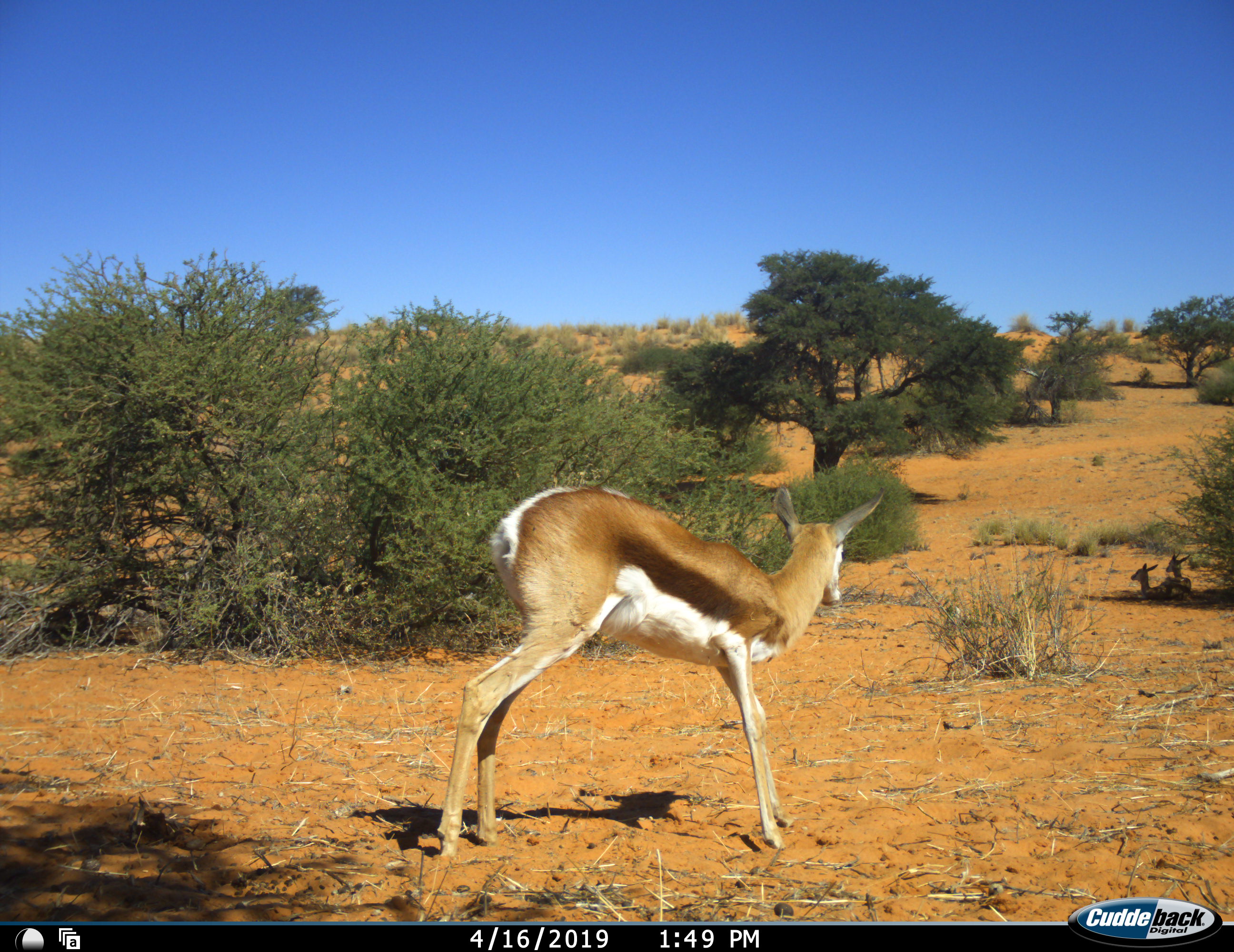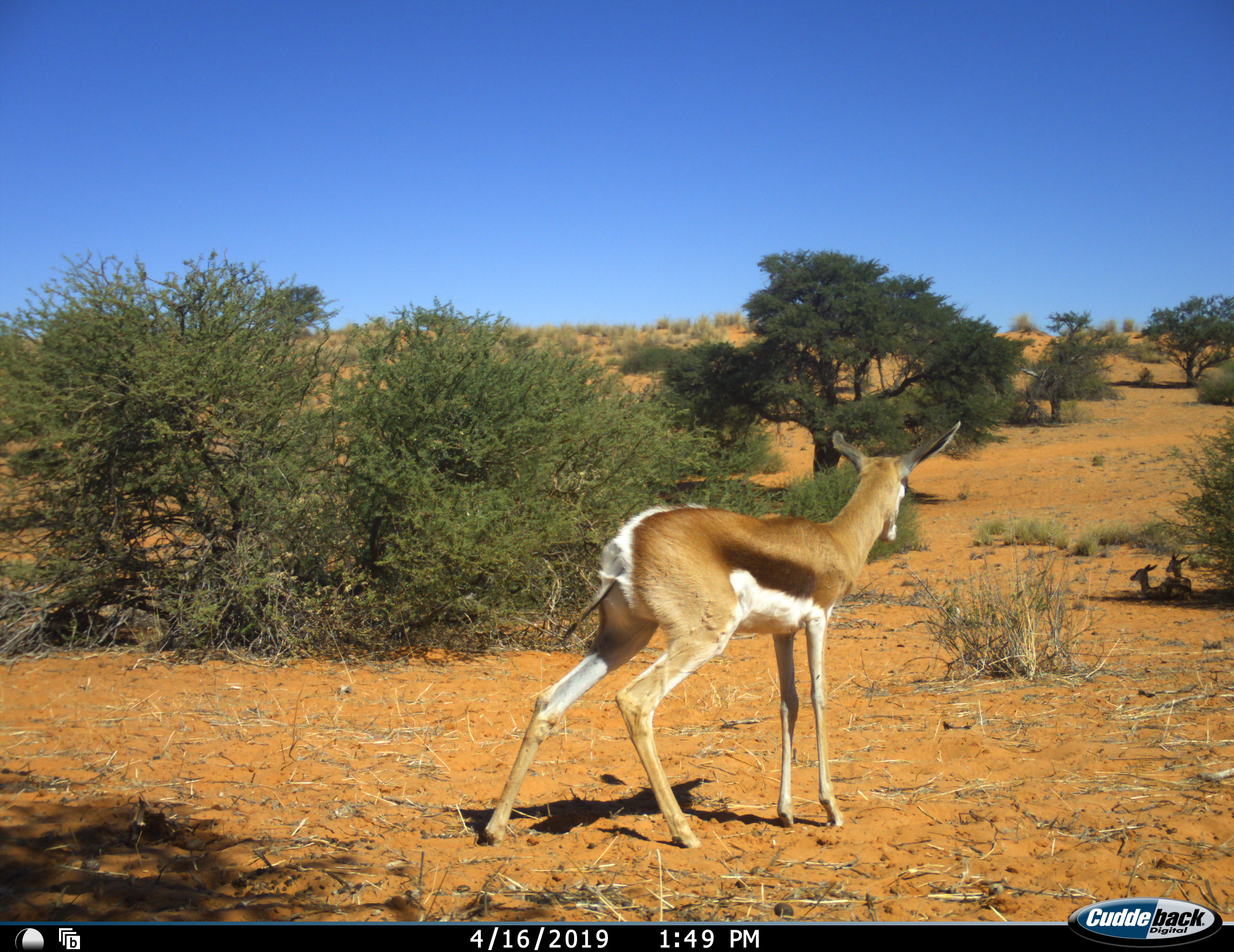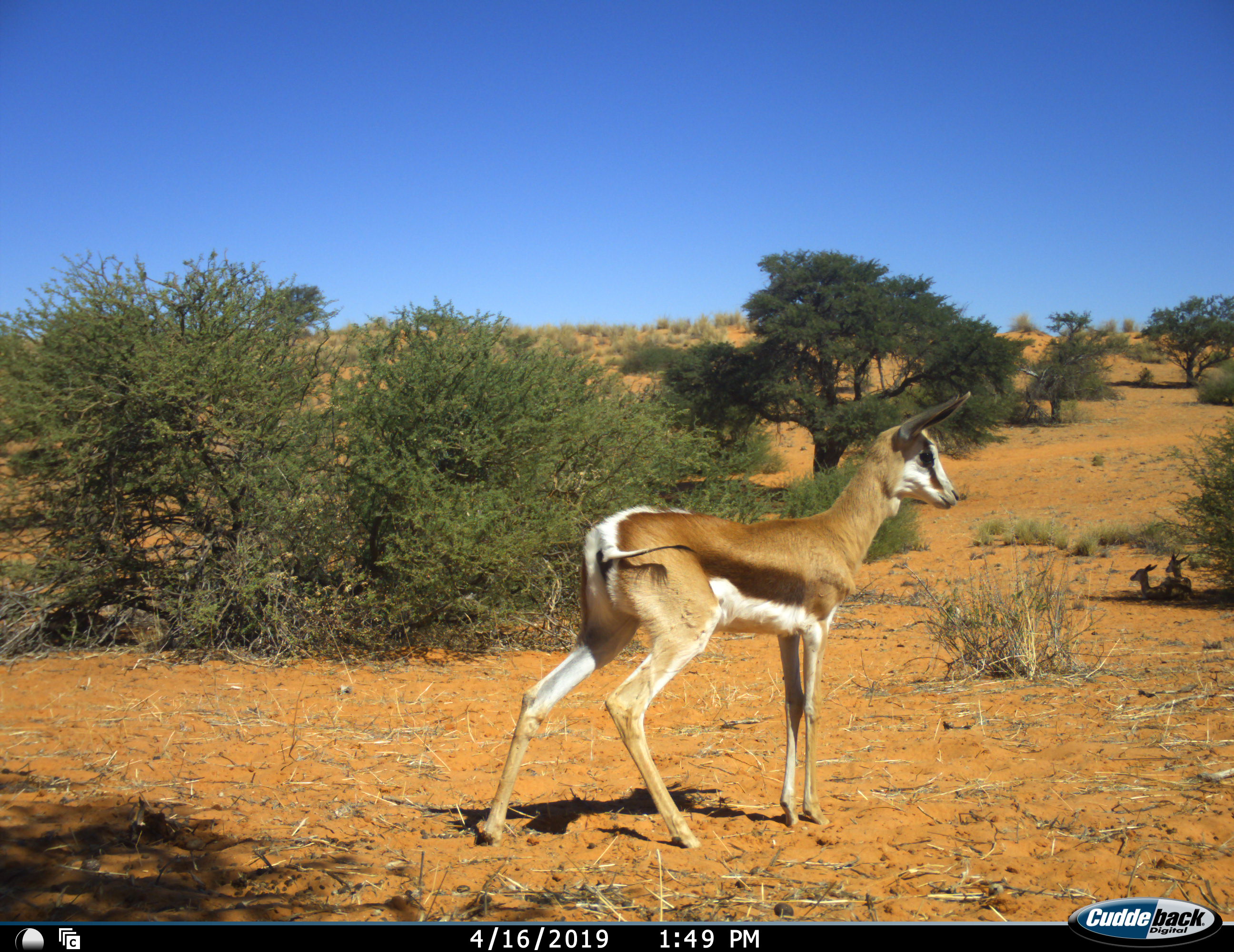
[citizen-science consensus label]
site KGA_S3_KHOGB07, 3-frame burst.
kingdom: Animalia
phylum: Chordata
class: Mammalia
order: Artiodactyla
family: Bovidae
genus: Antidorcas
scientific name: Antidorcas marsupialis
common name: springbok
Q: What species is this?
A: Springbok (Antidorcas marsupialis).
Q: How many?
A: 3.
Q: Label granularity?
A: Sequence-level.